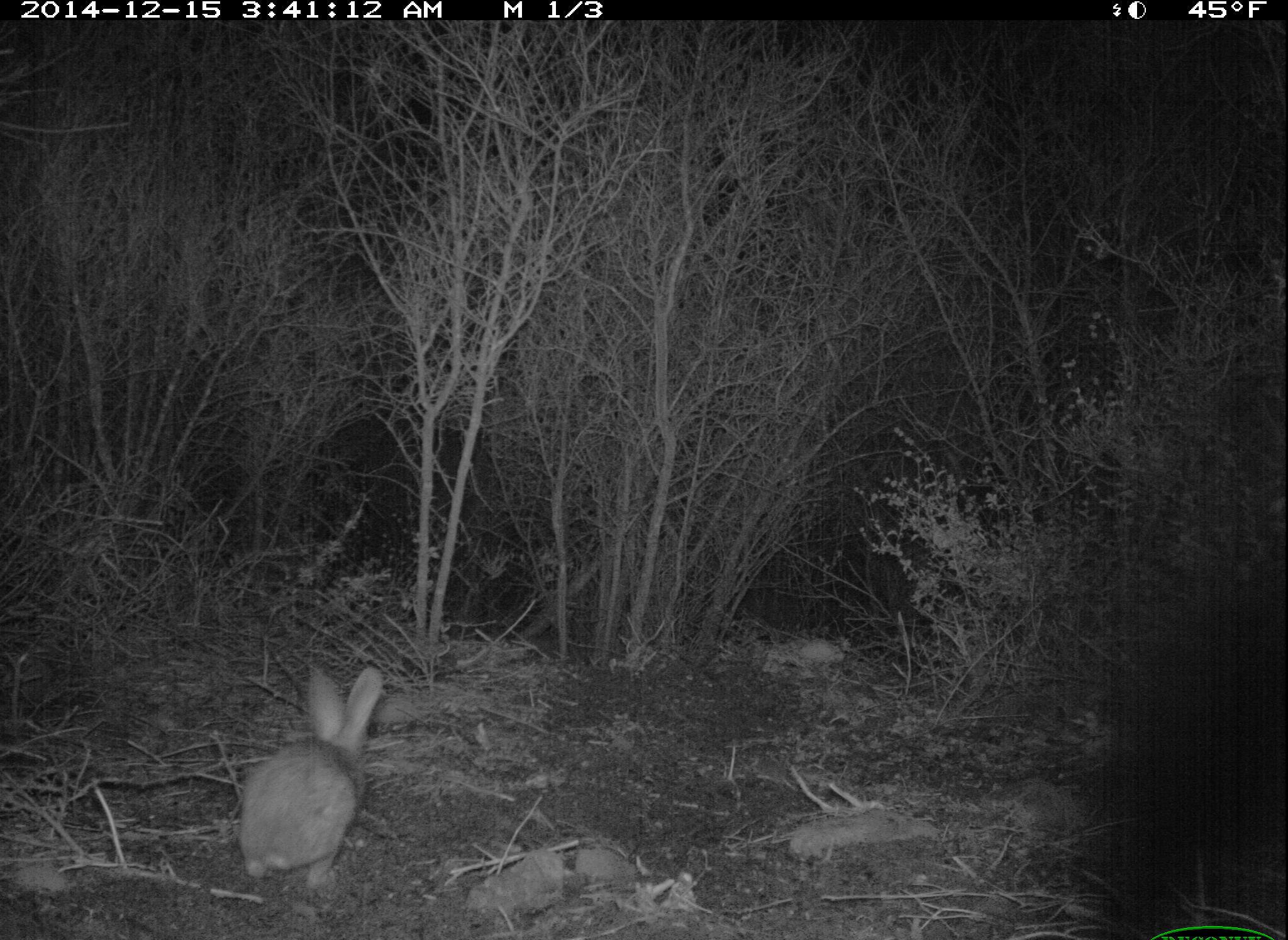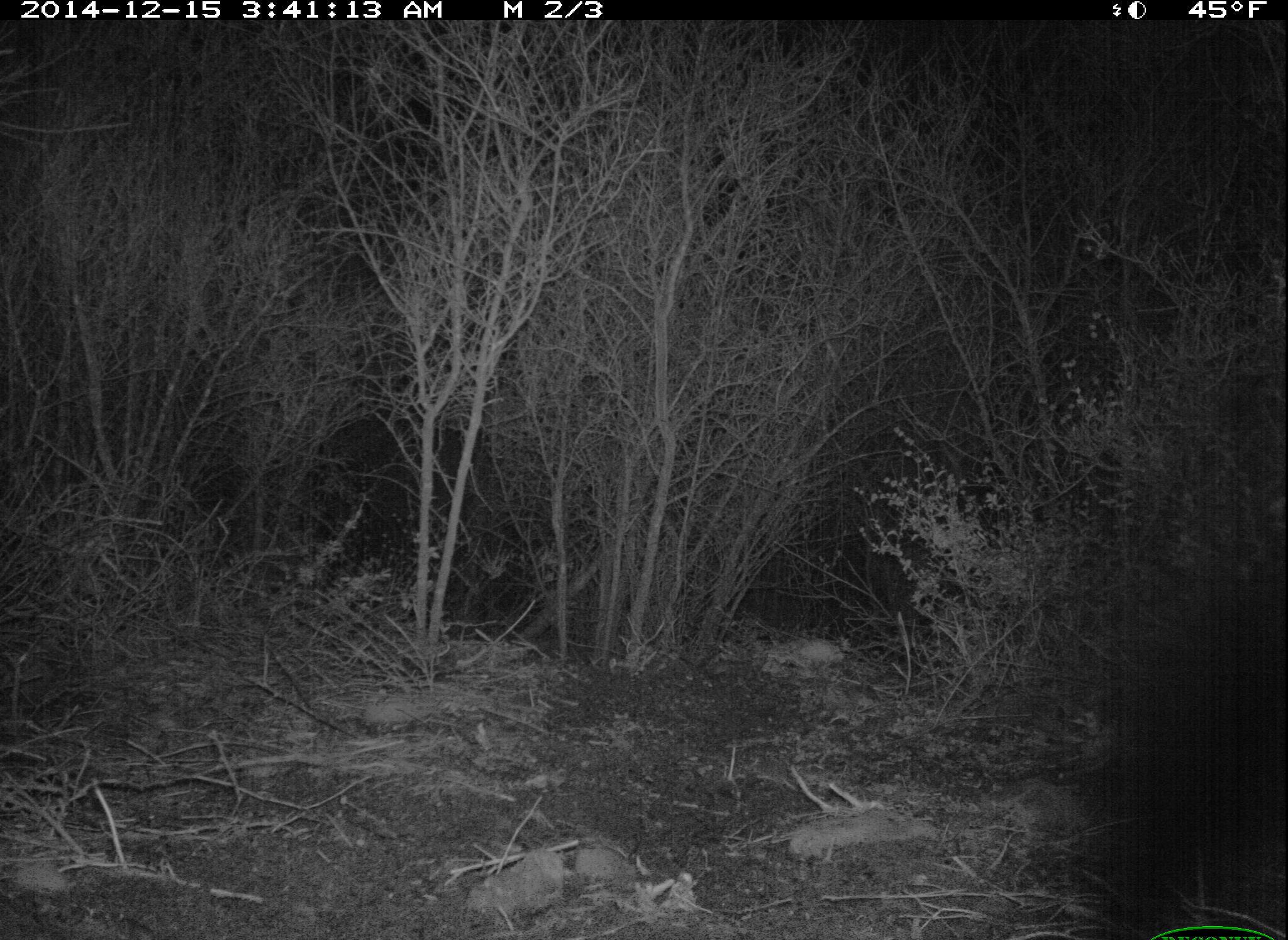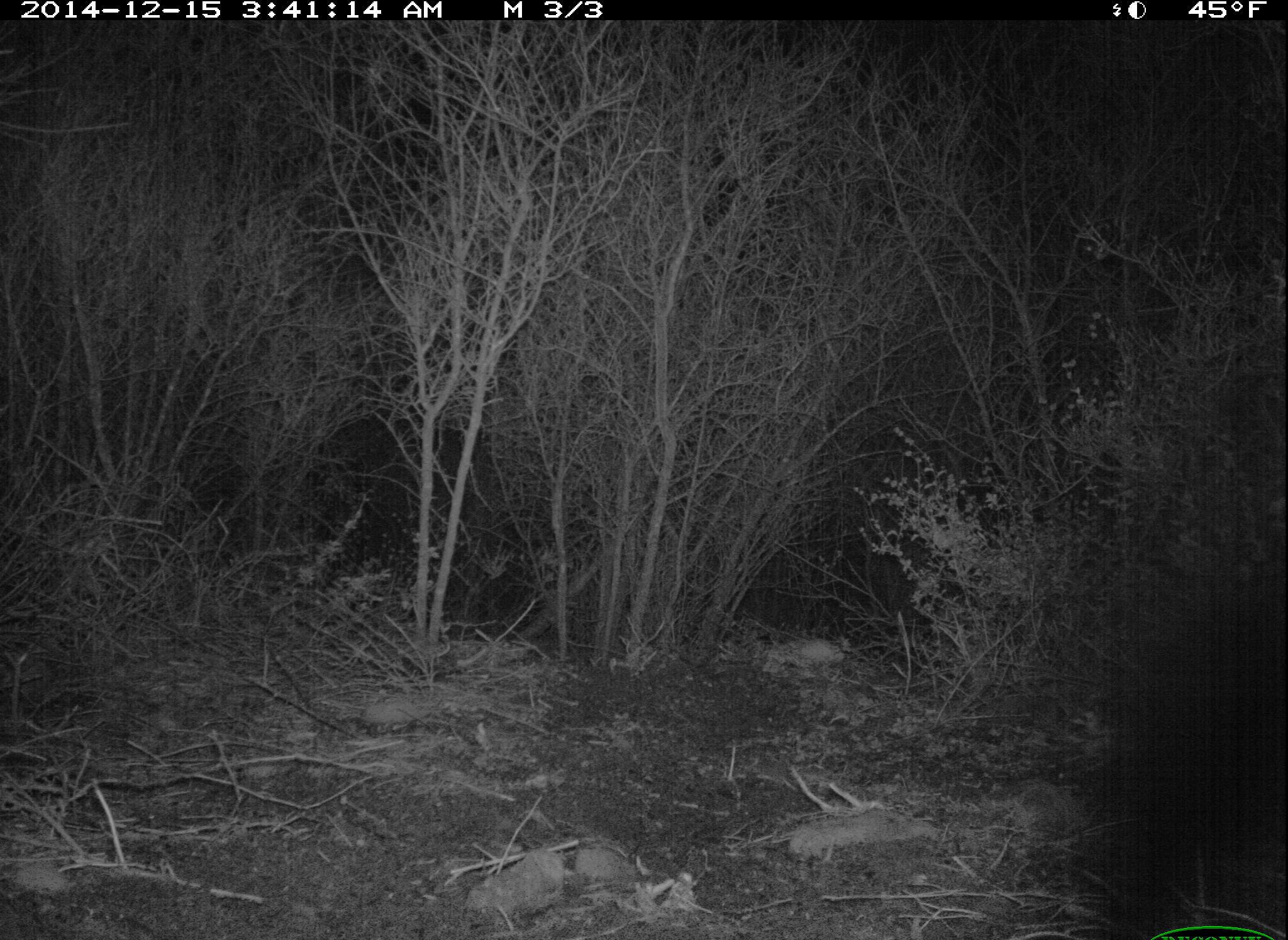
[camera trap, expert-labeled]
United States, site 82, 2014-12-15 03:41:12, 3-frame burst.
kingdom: Animalia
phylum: Chordata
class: Mammalia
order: Lagomorpha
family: Leporidae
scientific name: Leporidae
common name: rabbits and hares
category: rabbit